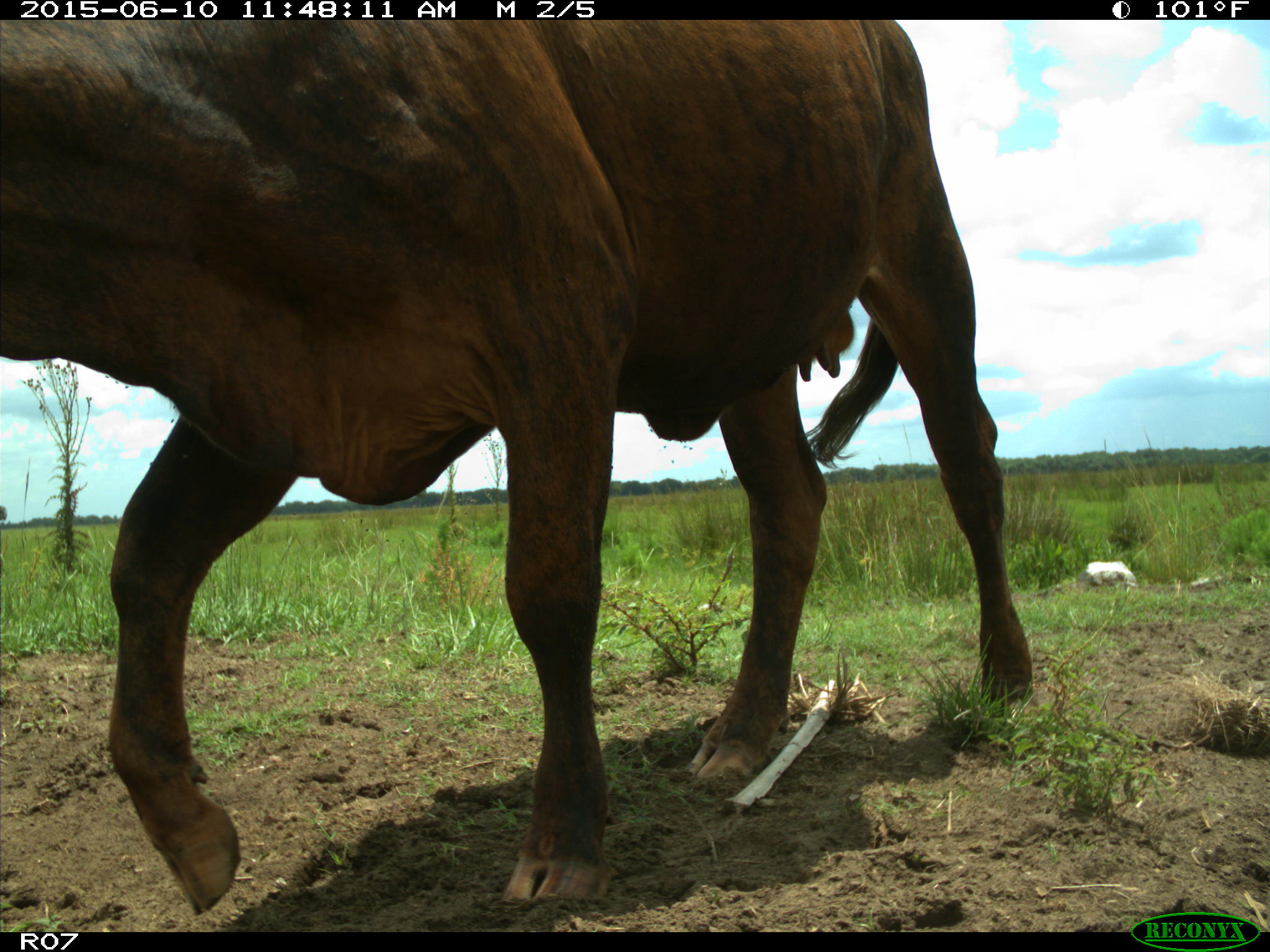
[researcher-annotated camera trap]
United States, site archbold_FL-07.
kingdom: Animalia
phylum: Chordata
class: Mammalia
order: Artiodactyla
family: Bovidae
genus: Bos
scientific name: Bos taurus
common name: domestic cow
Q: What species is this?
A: Bos taurus (domestic cow).